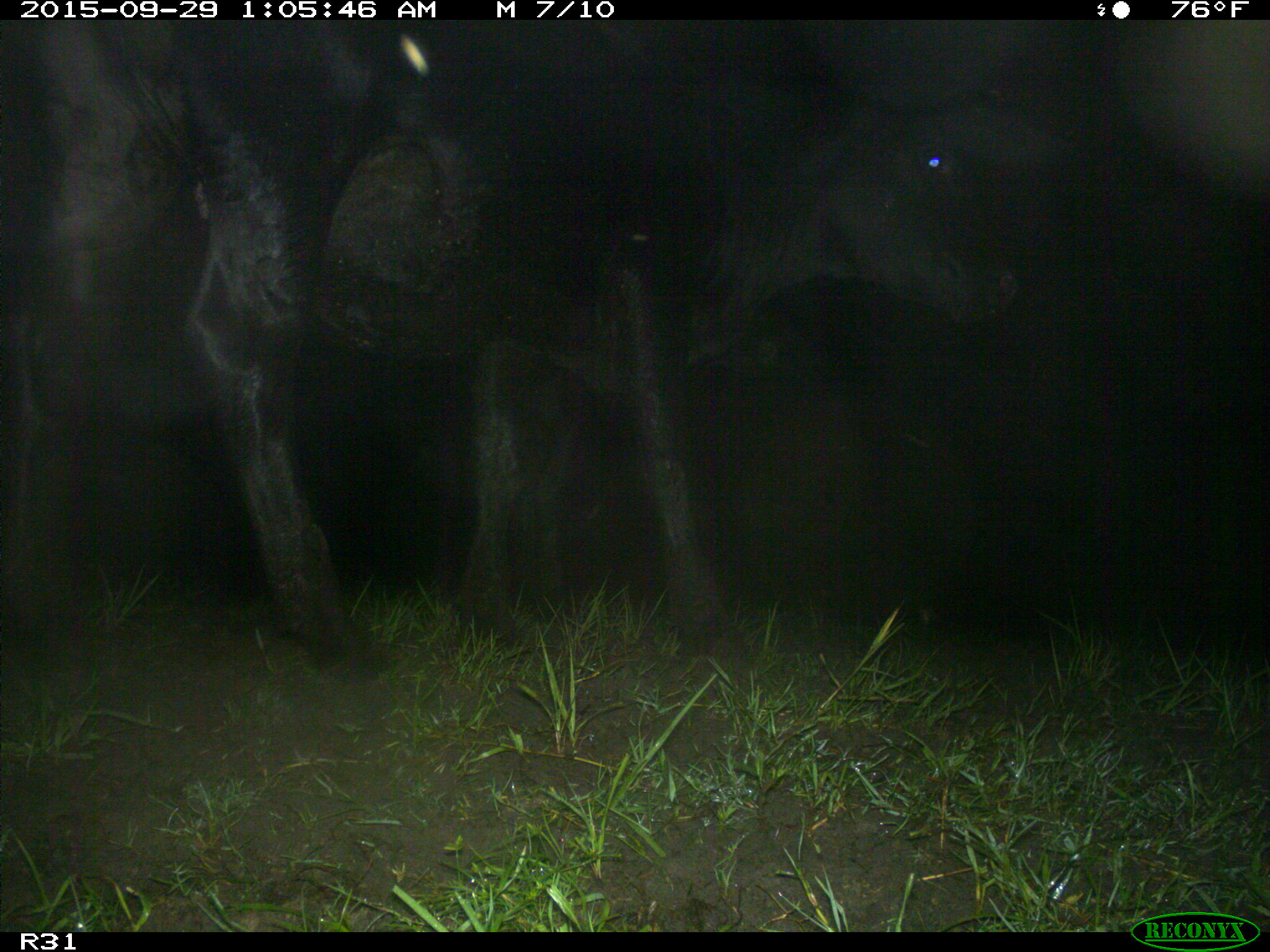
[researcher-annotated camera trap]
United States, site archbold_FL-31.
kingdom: Animalia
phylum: Chordata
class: Mammalia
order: Artiodactyla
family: Bovidae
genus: Bos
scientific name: Bos taurus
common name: domestic cow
Bos taurus (domestic cow).